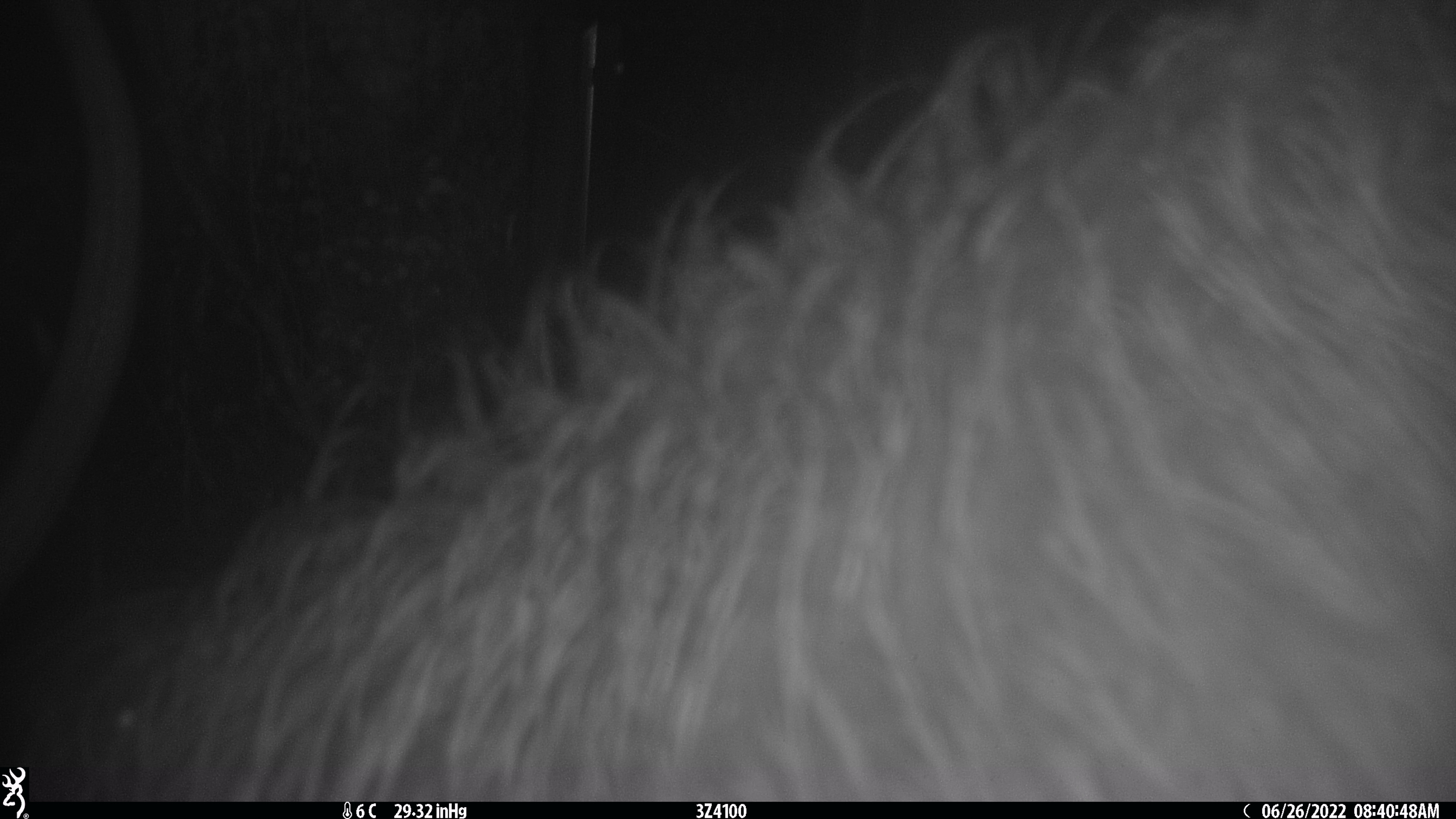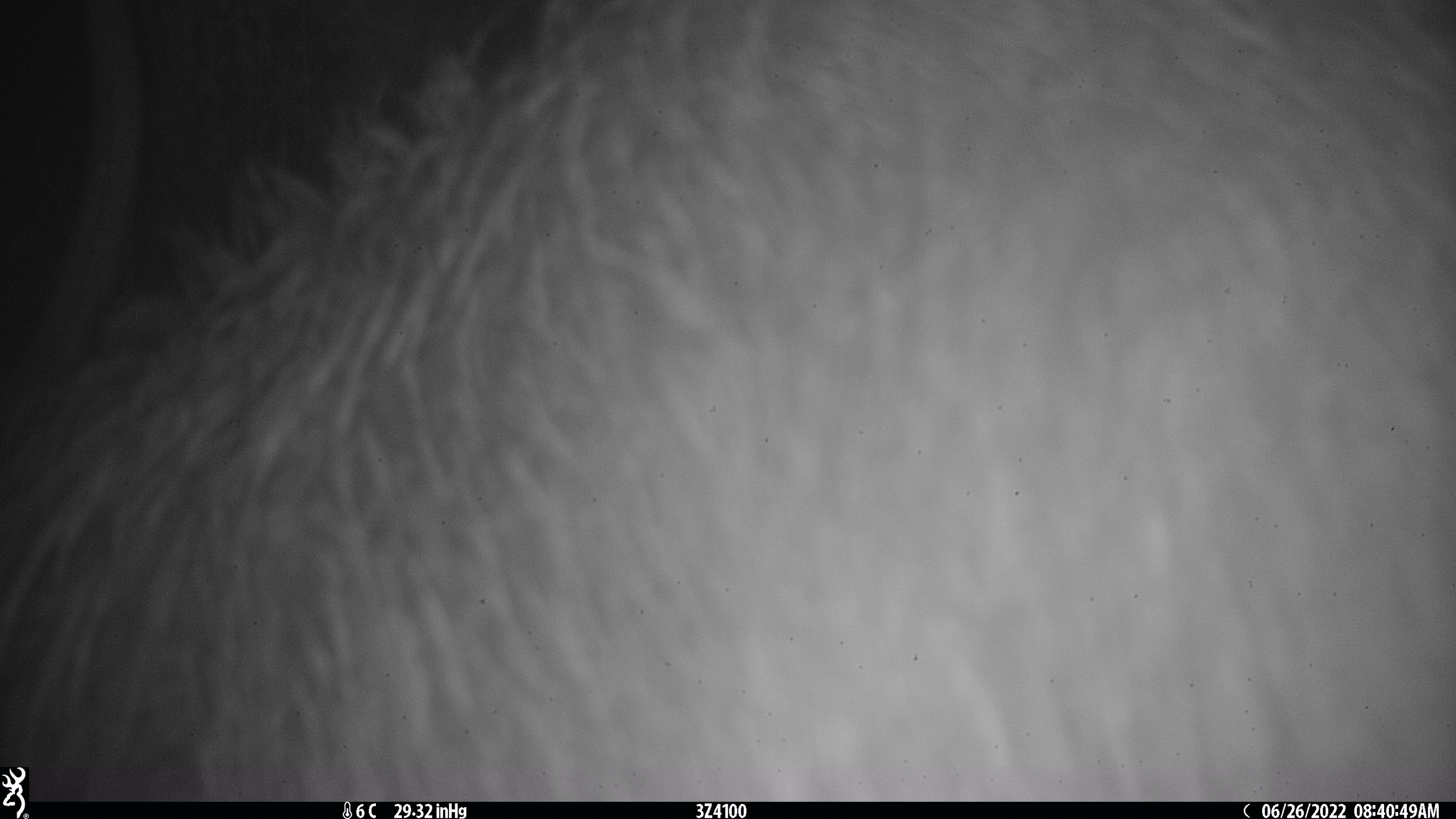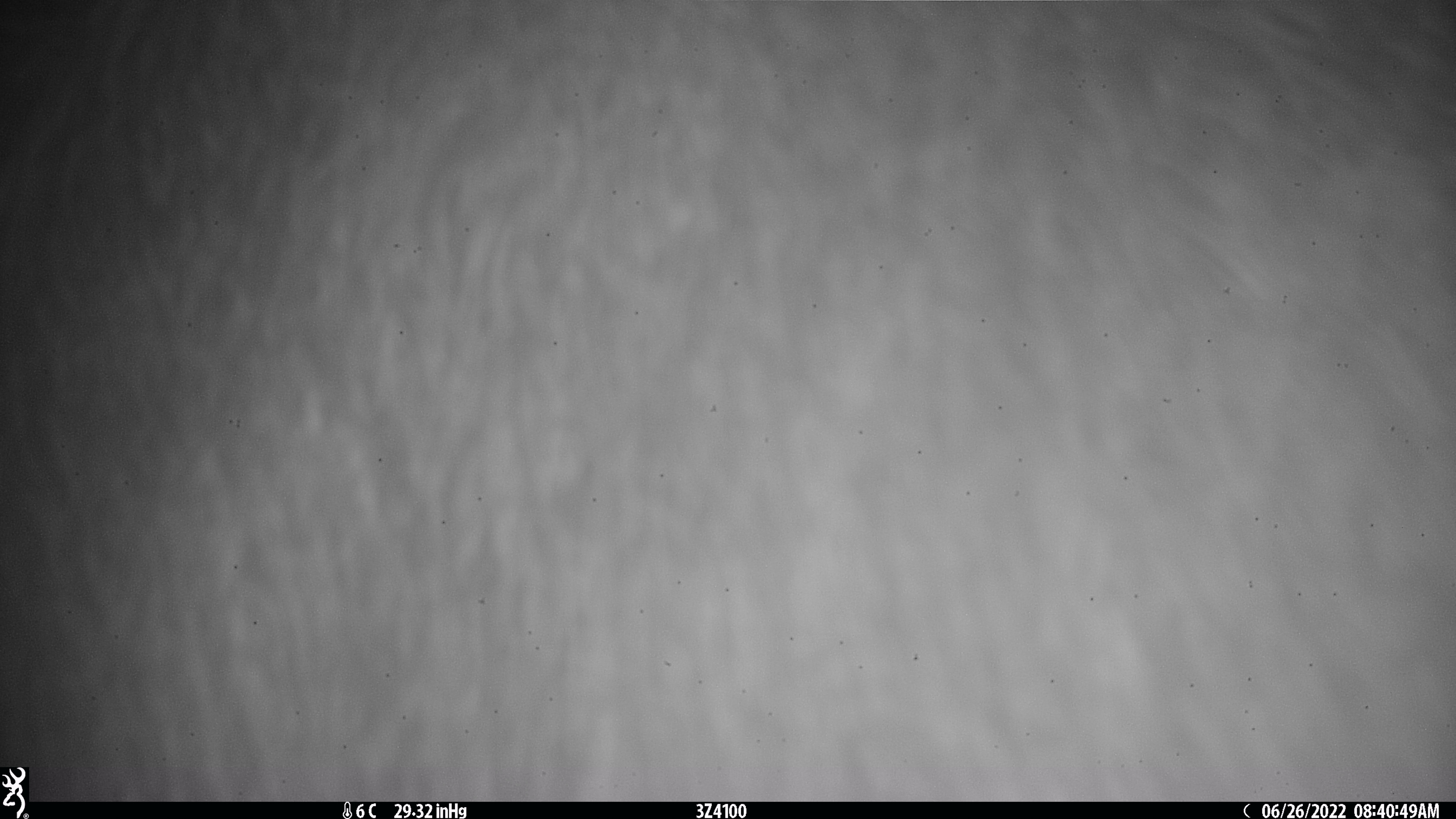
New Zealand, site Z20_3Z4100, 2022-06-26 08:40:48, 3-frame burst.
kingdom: Animalia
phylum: Chordata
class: Mammalia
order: Artiodactyla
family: Cervidae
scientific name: Cervidae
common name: deer